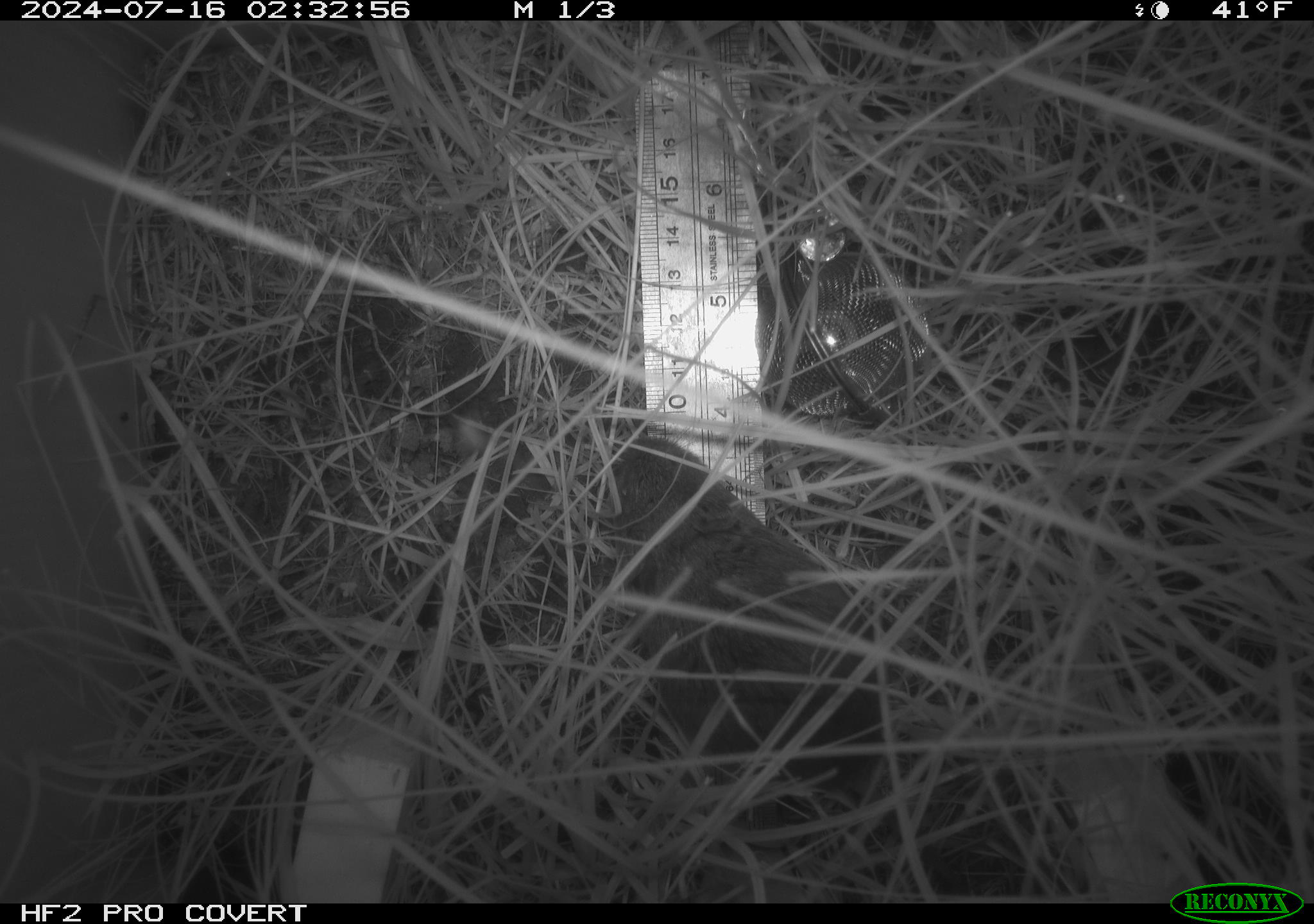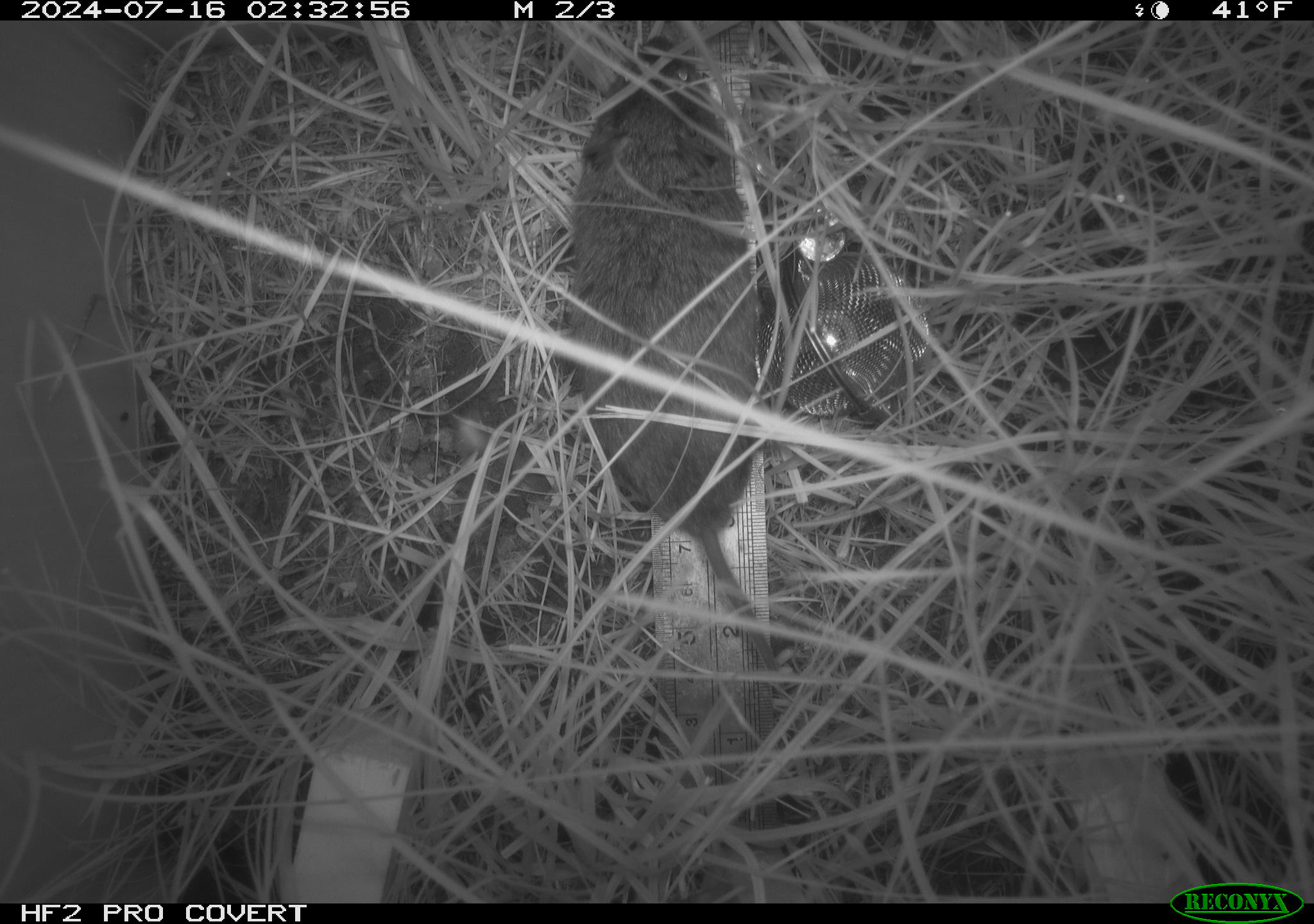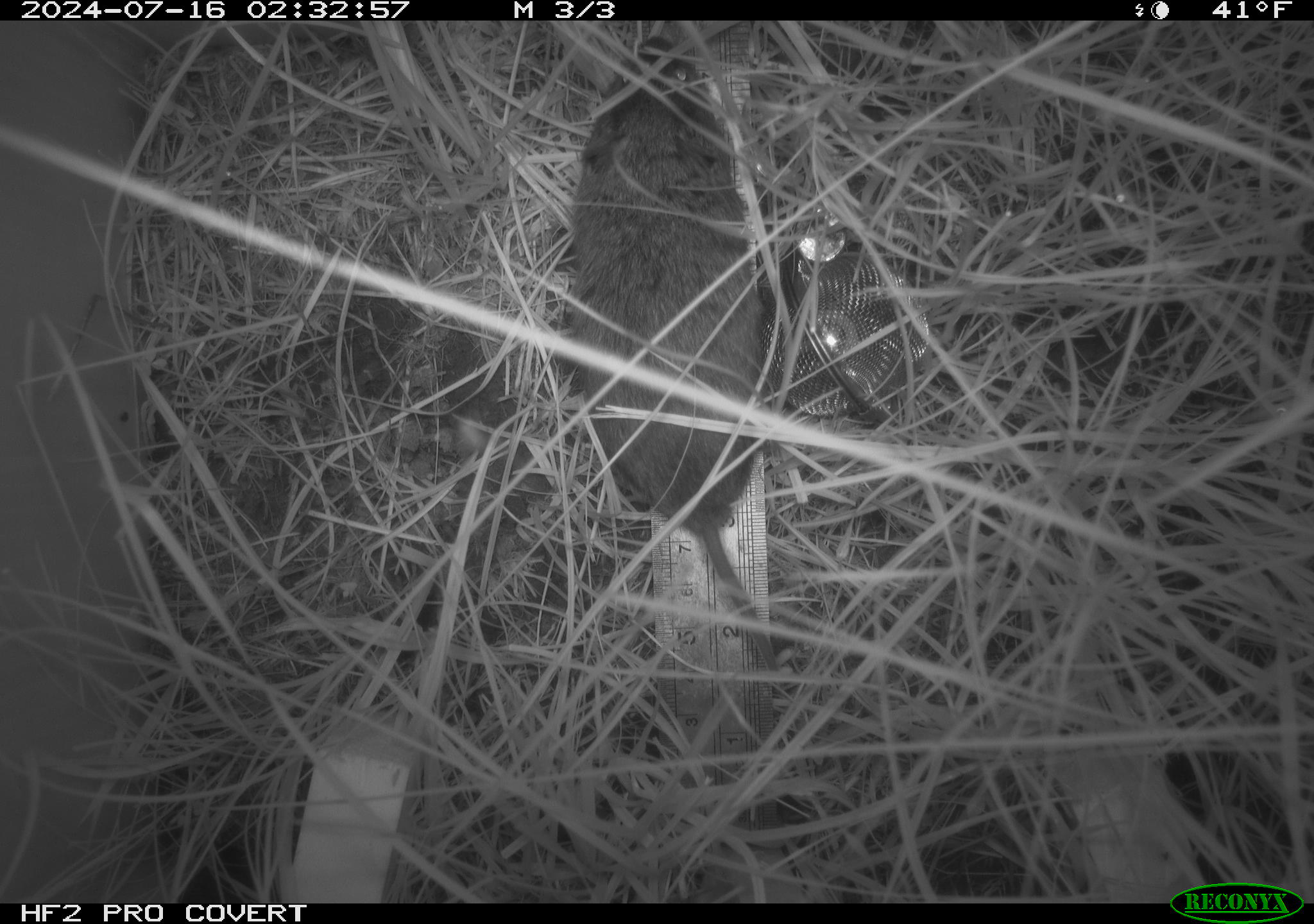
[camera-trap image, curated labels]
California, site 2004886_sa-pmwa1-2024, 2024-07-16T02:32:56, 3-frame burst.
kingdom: Animalia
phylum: Chordata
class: Mammalia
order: Rodentia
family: Cricetidae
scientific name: Arvicolinae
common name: voles, lemmings, and muskrats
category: arvicolinae subfamily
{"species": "arvicolinae subfamily (voles, lemmings, and muskrats) (Arvicolinae)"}